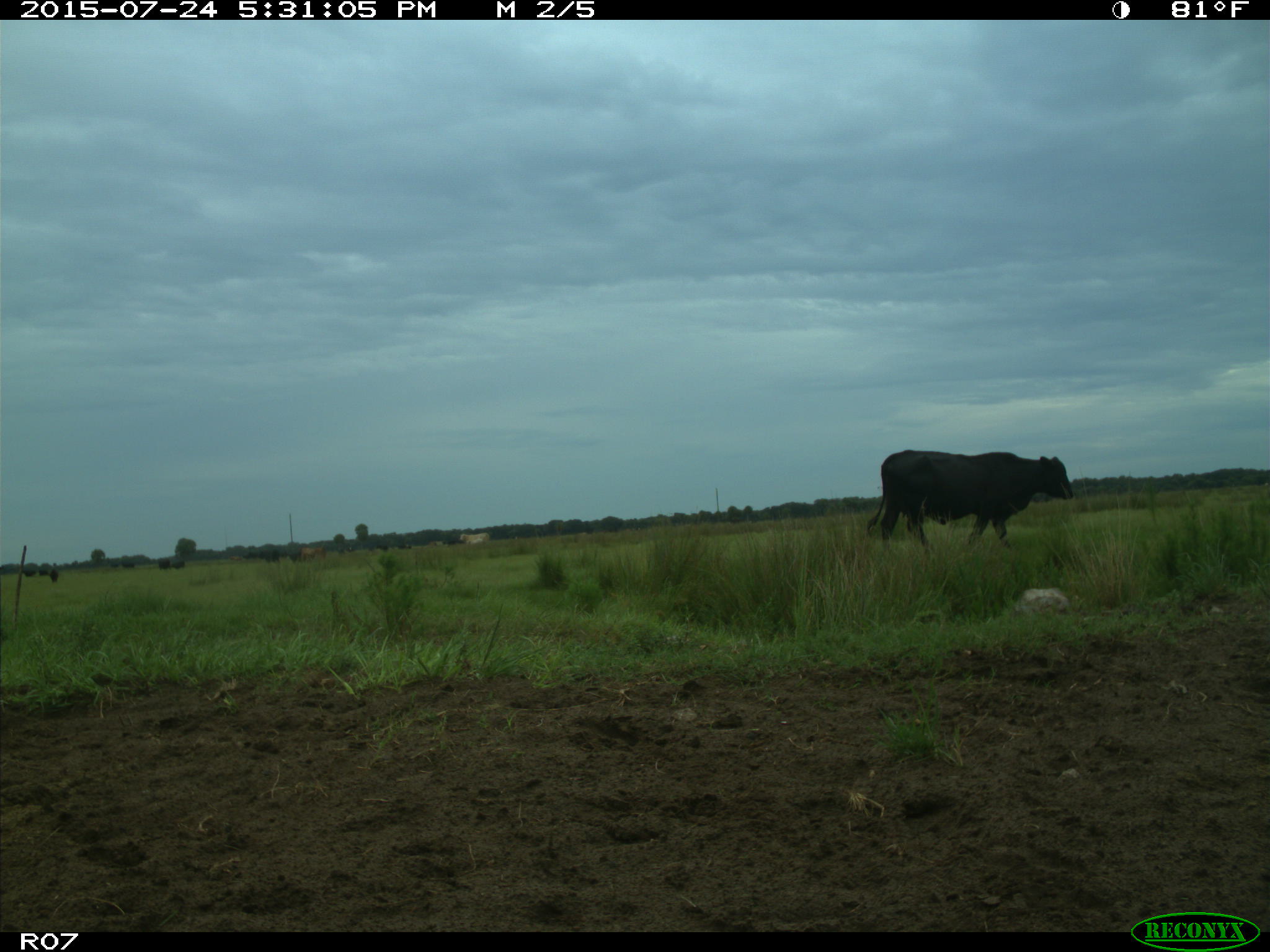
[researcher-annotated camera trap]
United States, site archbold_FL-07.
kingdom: Animalia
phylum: Chordata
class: Mammalia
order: Artiodactyla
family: Bovidae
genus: Bos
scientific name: Bos taurus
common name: domestic cow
Bos taurus (domestic cow).